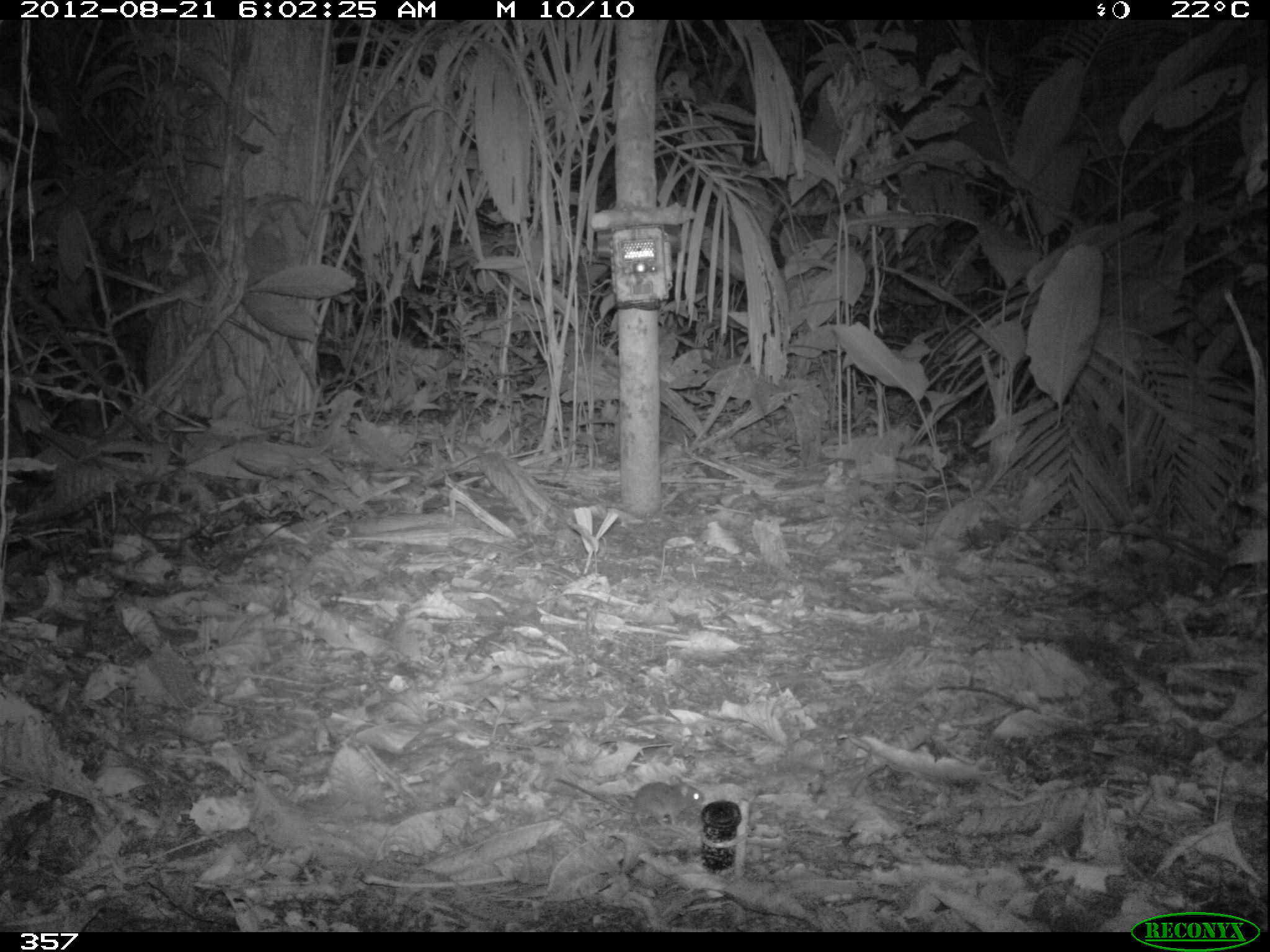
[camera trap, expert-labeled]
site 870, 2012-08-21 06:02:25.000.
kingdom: Animalia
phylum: Chordata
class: Mammalia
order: Rodentia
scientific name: Rodentia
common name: rodents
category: unknown rodent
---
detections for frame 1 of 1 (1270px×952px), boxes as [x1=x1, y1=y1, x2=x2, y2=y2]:
unknown rodent: [x1=553, y1=777, x2=705, y2=827]